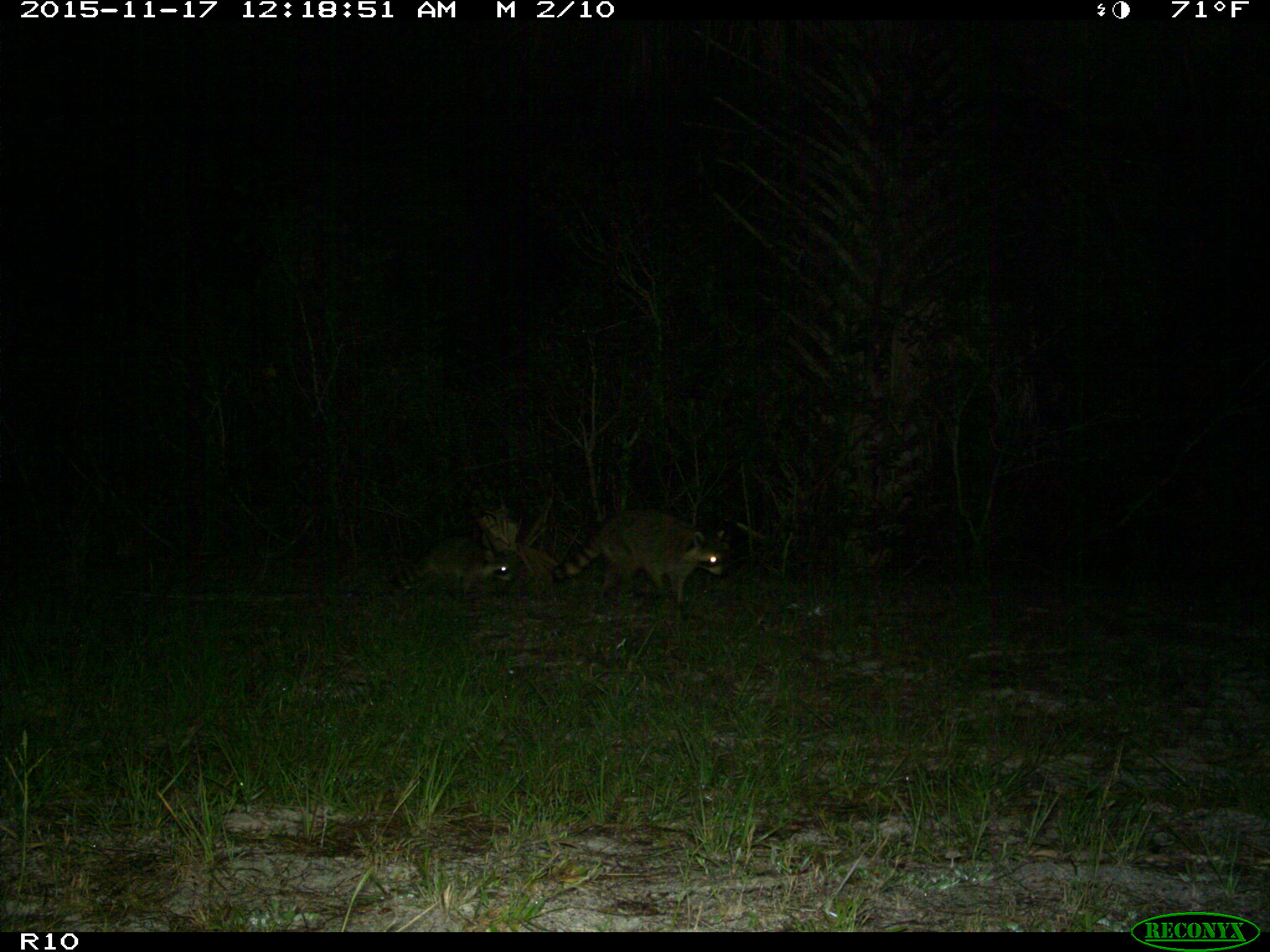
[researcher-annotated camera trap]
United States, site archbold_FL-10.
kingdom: Animalia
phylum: Chordata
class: Mammalia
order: Carnivora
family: Procyonidae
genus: Procyon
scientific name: Procyon lotor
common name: common raccoon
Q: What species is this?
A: Procyon lotor (common raccoon).